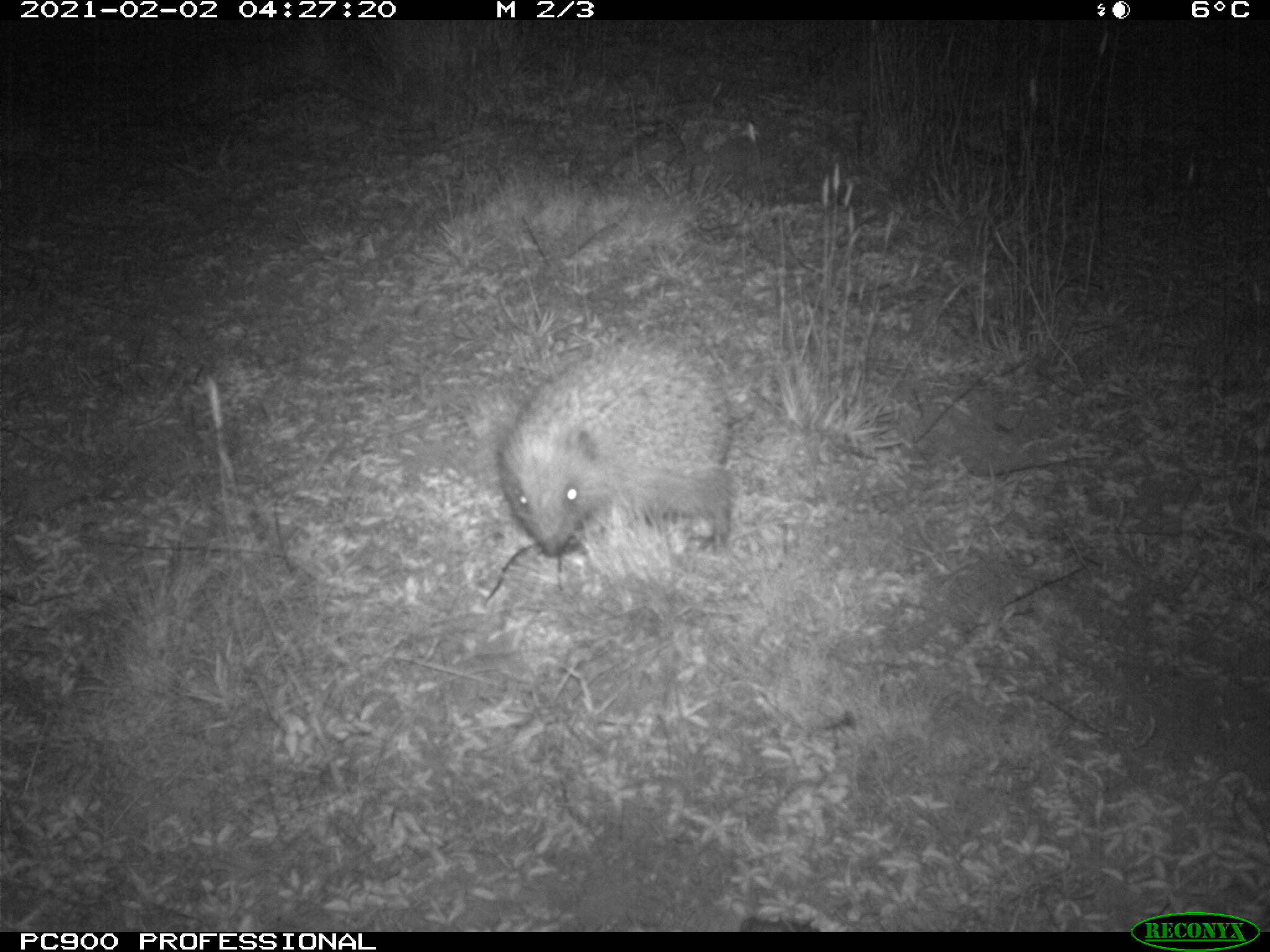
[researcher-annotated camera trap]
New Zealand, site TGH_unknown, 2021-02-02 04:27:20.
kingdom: Animalia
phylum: Chordata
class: Mammalia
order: Eulipotyphla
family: Erinaceidae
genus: Erinaceus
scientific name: Erinaceus europaeus europaeus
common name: european hedgehog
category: hedgehog